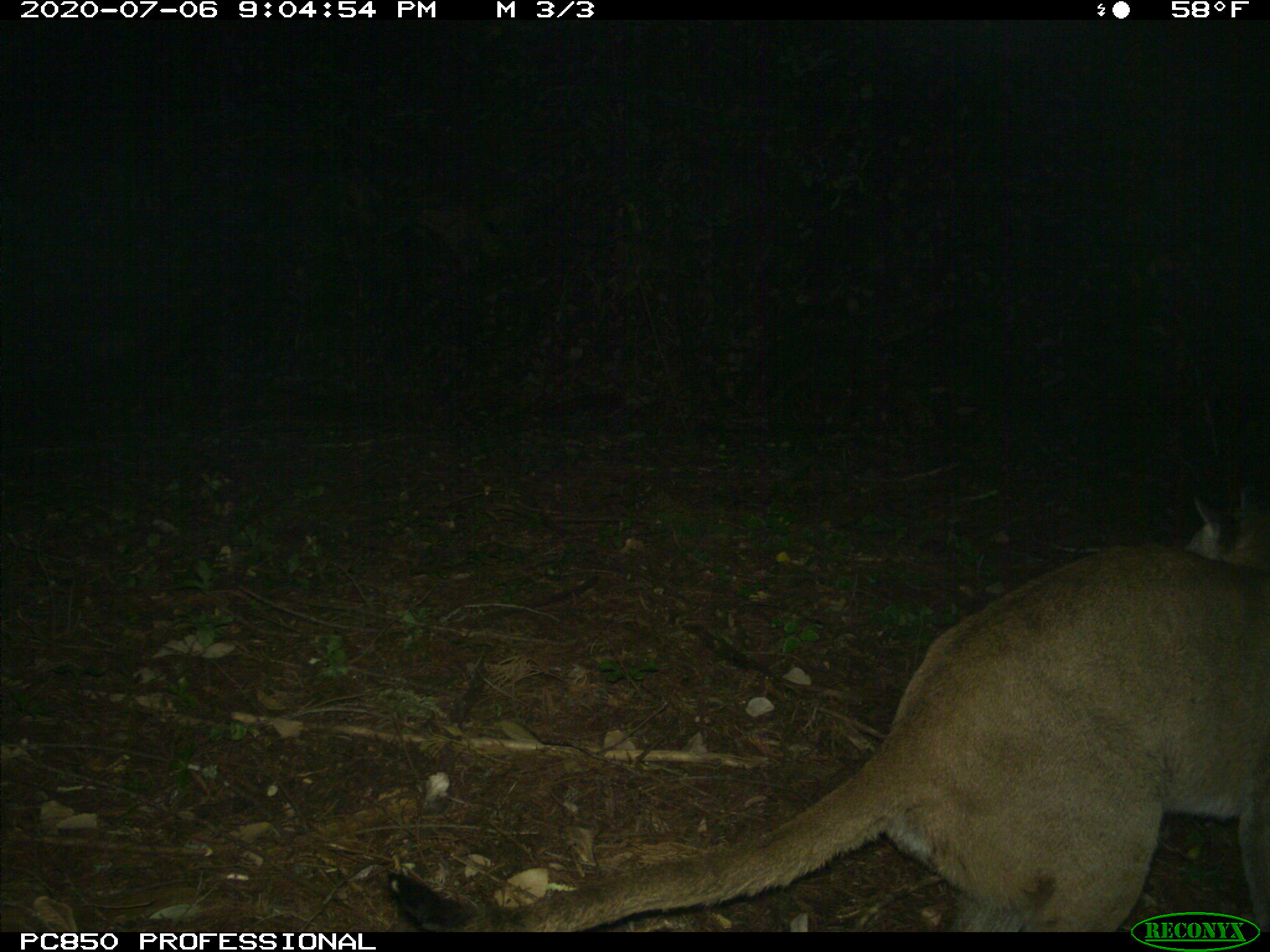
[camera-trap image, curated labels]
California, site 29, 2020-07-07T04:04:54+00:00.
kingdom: Animalia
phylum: Chordata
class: Mammalia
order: Carnivora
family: Felidae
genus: Puma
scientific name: Puma concolor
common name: puma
Puma (Puma concolor).